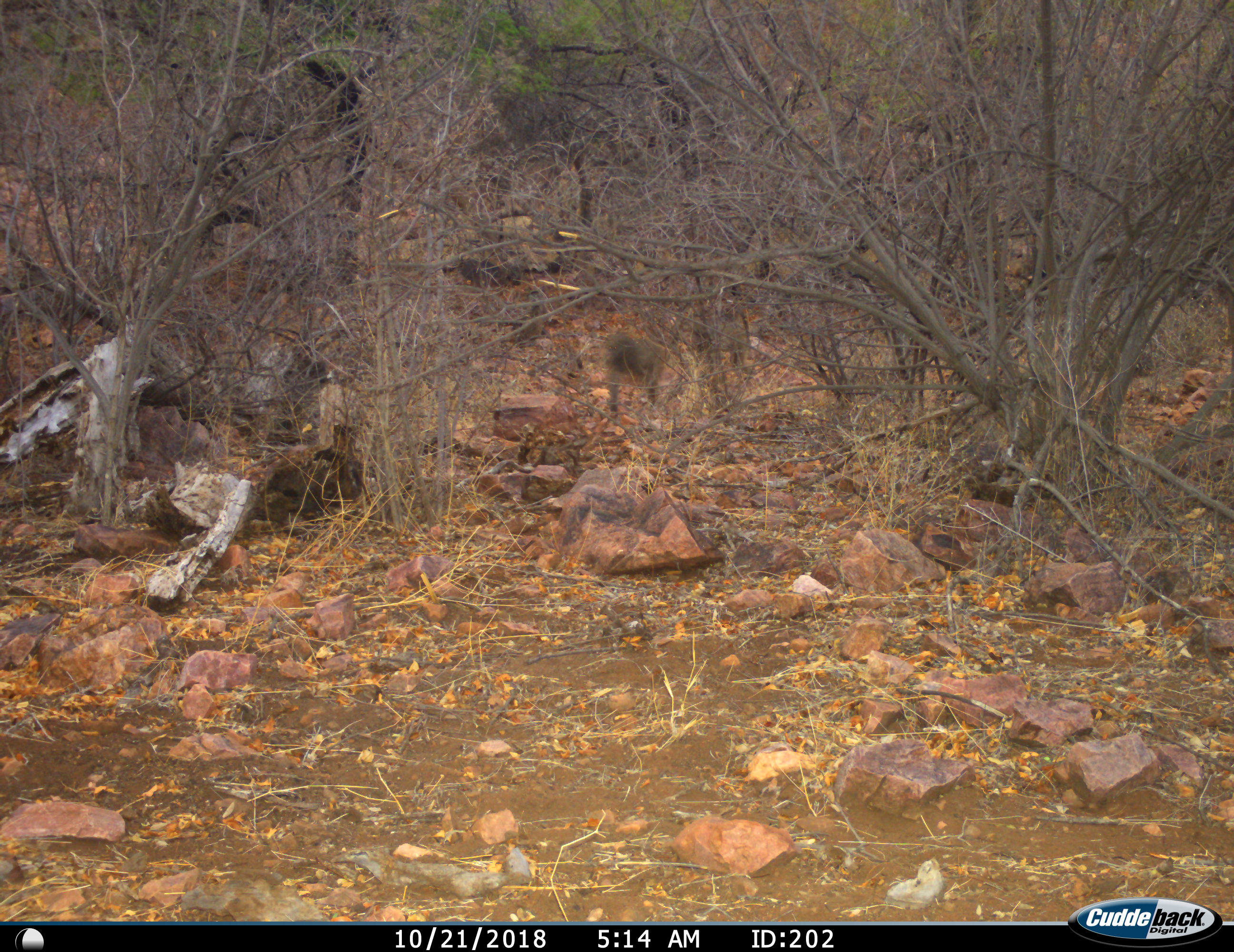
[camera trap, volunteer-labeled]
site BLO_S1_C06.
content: unidentified animal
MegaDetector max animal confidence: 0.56